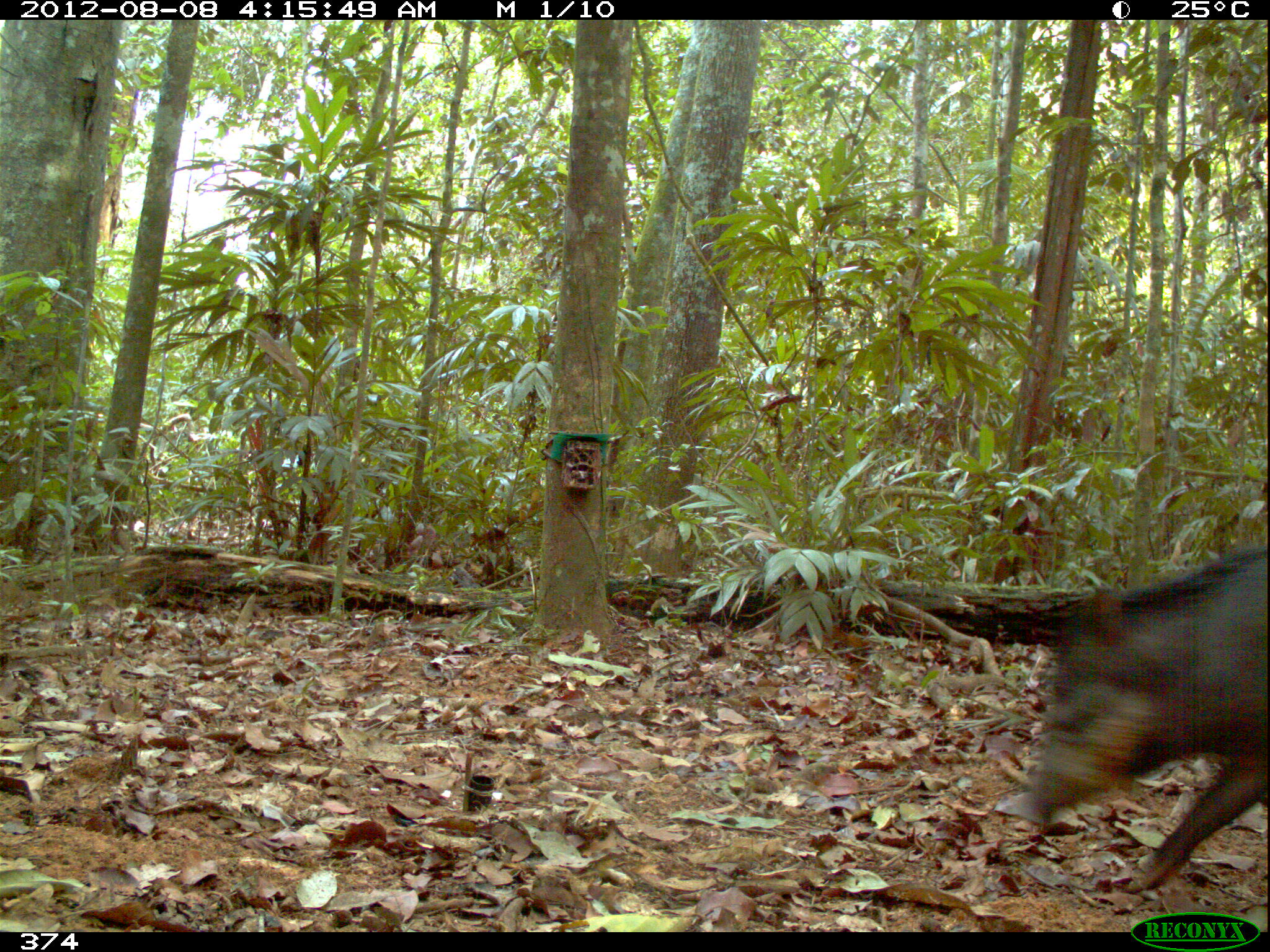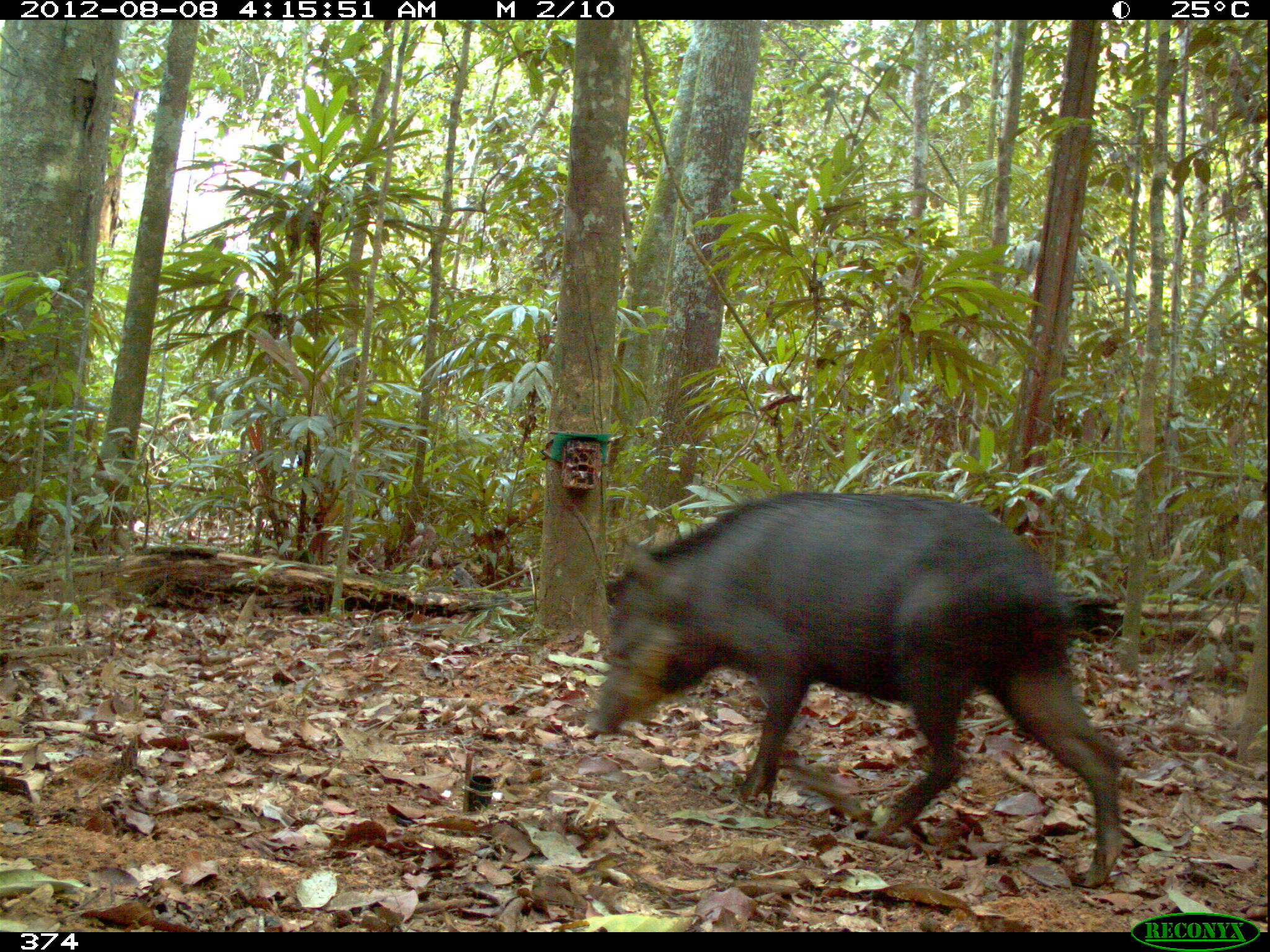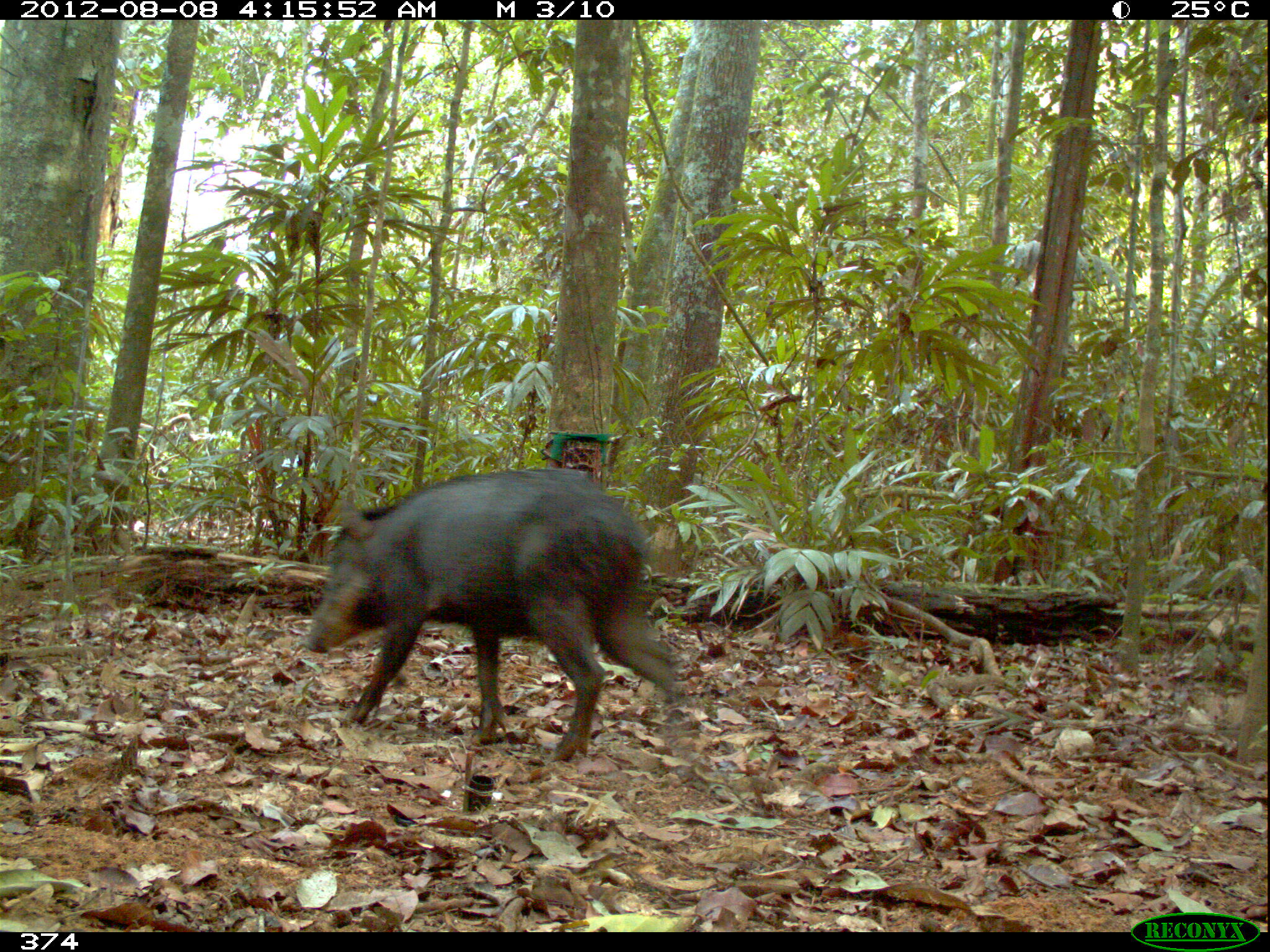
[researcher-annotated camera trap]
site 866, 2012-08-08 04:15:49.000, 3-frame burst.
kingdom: Animalia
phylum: Chordata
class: Mammalia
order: Artiodactyla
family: Tayassuidae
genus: Tayassu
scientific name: Tayassu pecari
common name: white-lipped peccary